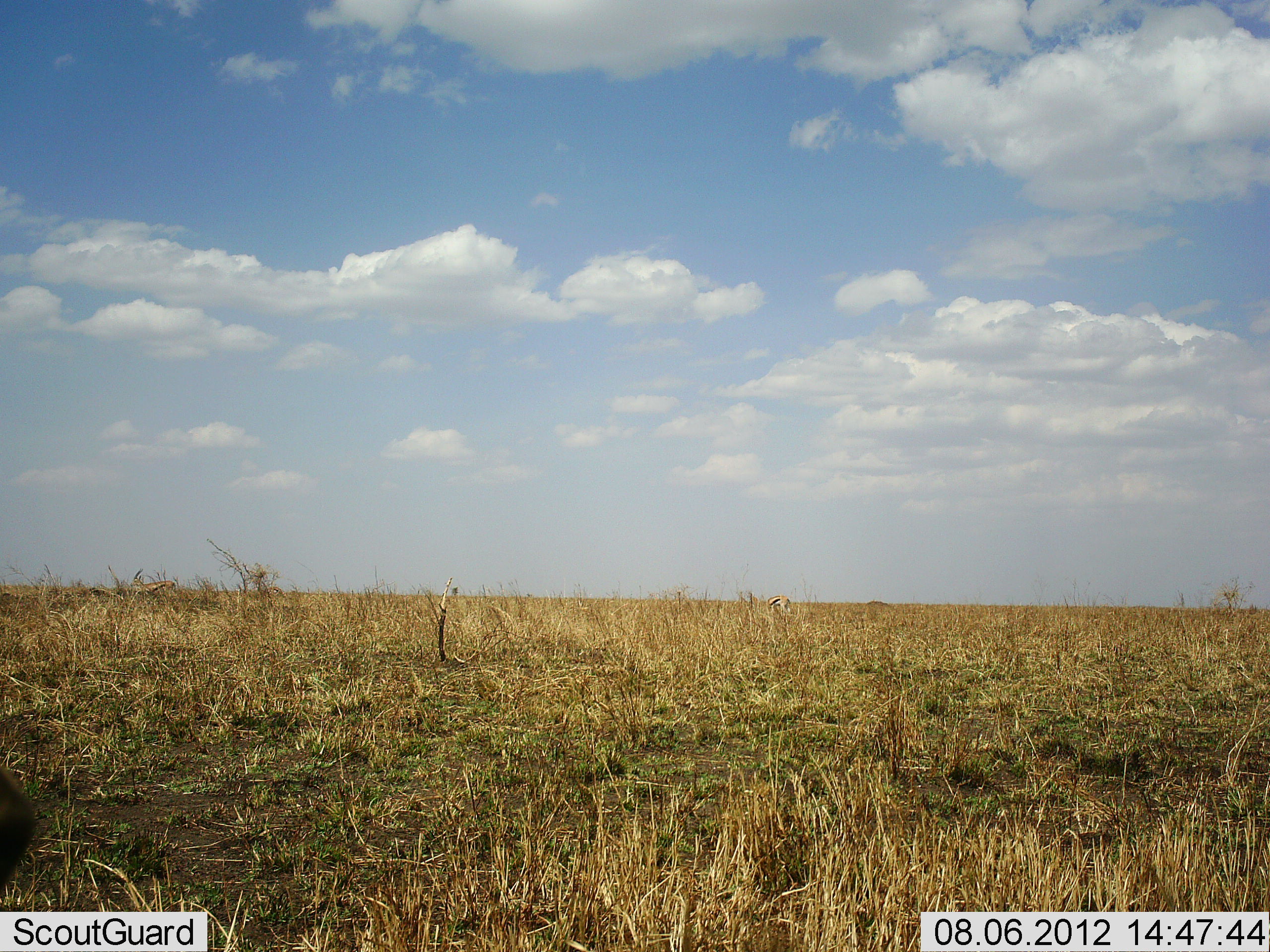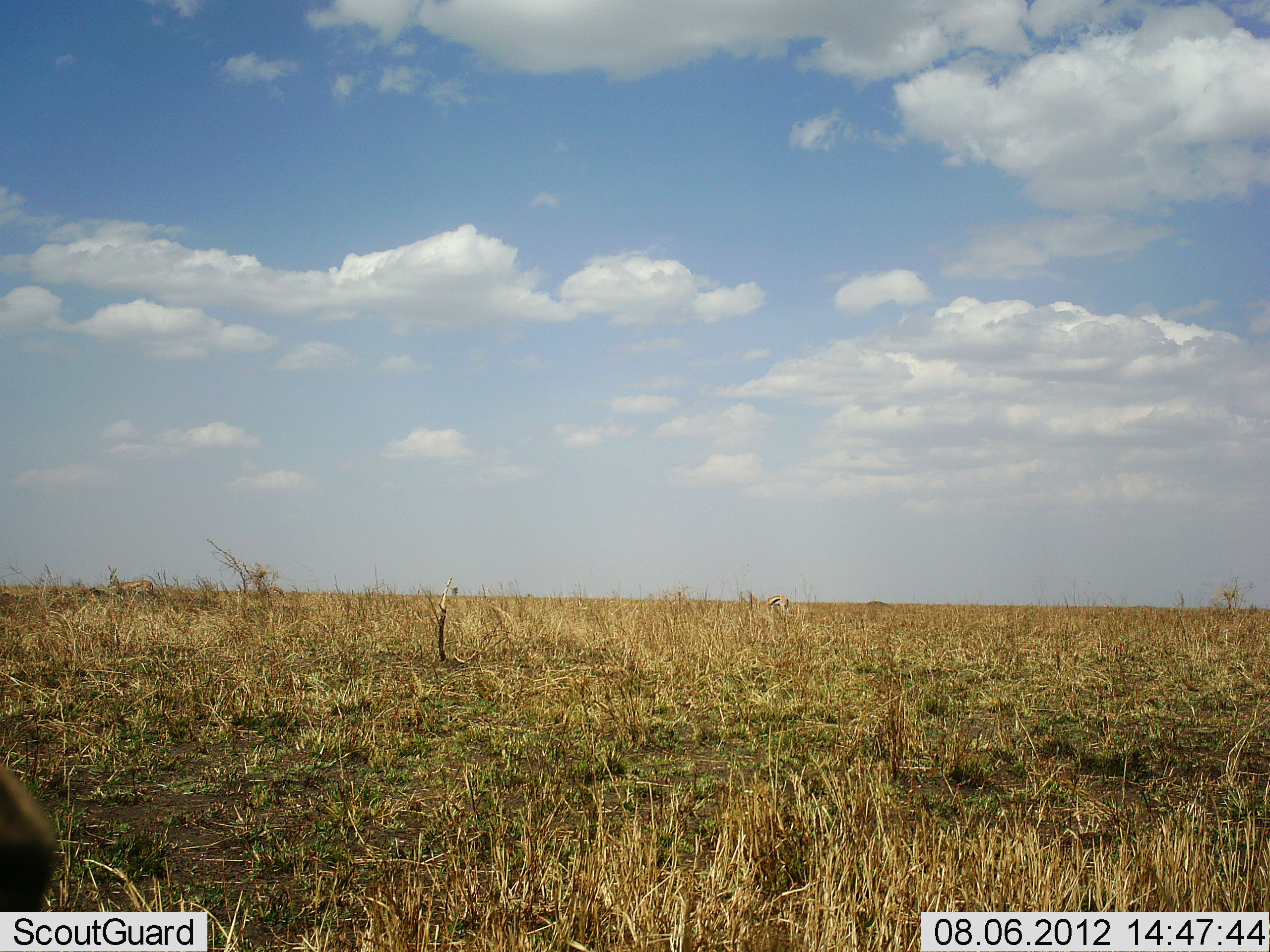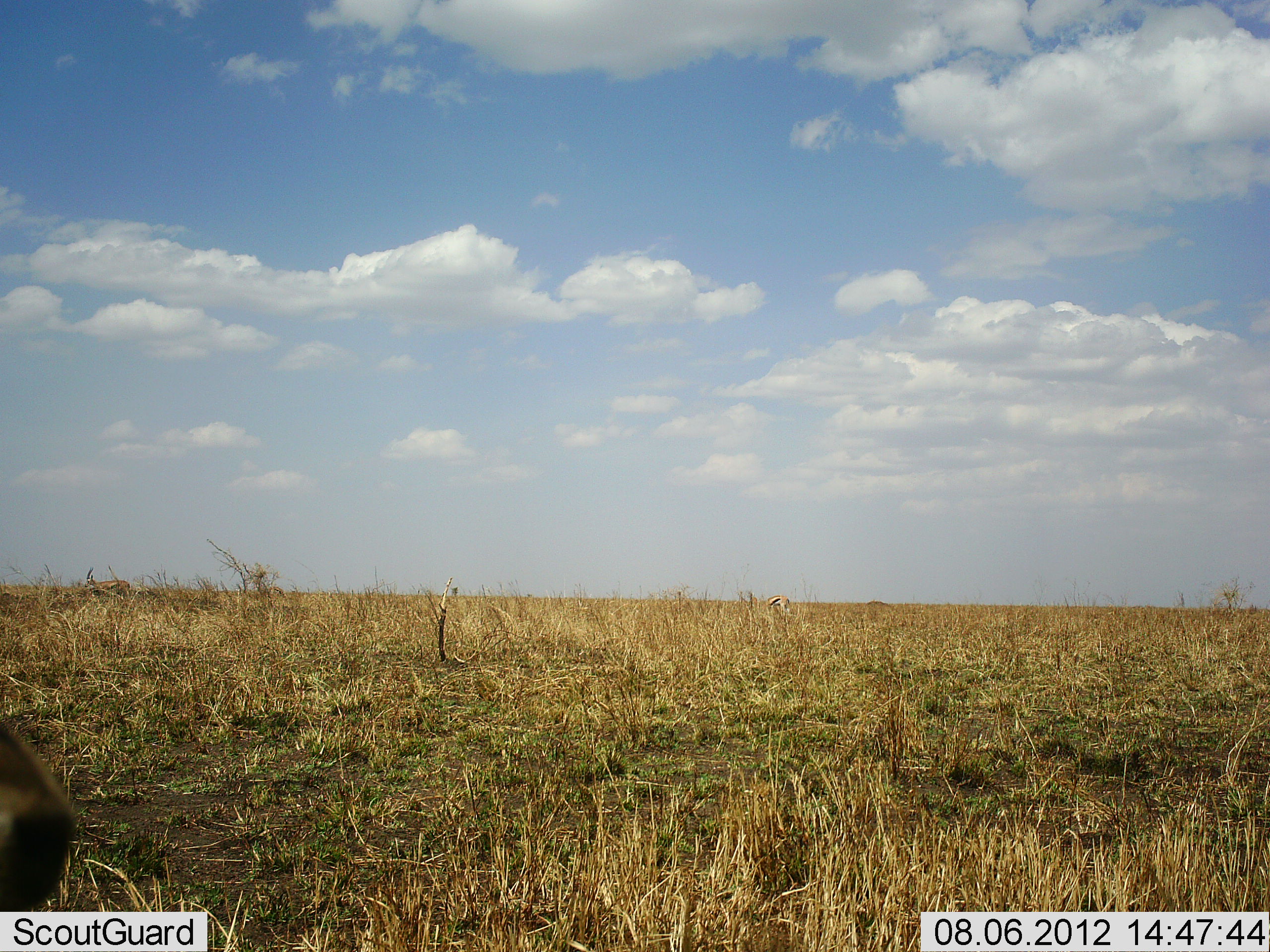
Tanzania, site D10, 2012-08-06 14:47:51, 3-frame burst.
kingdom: Animalia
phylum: Chordata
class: Mammalia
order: Artiodactyla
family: Bovidae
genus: Eudorcas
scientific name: Eudorcas thomsonii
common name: thomson's gazelle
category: gazellethomsons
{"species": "gazellethomsons (thomson's gazelle) (Eudorcas thomsonii)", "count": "1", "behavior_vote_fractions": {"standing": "40%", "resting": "0%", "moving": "100%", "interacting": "0%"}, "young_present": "0%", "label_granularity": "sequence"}